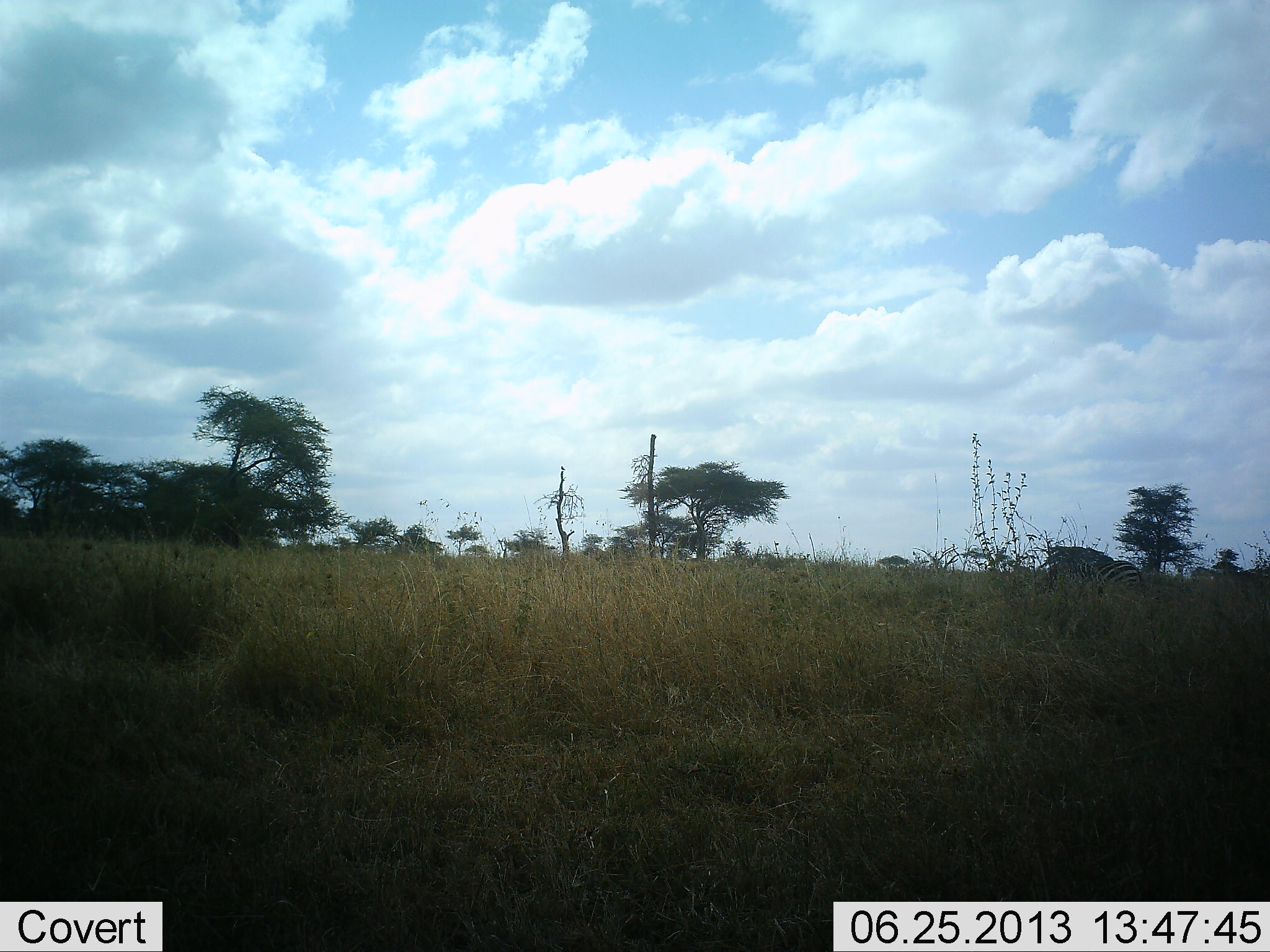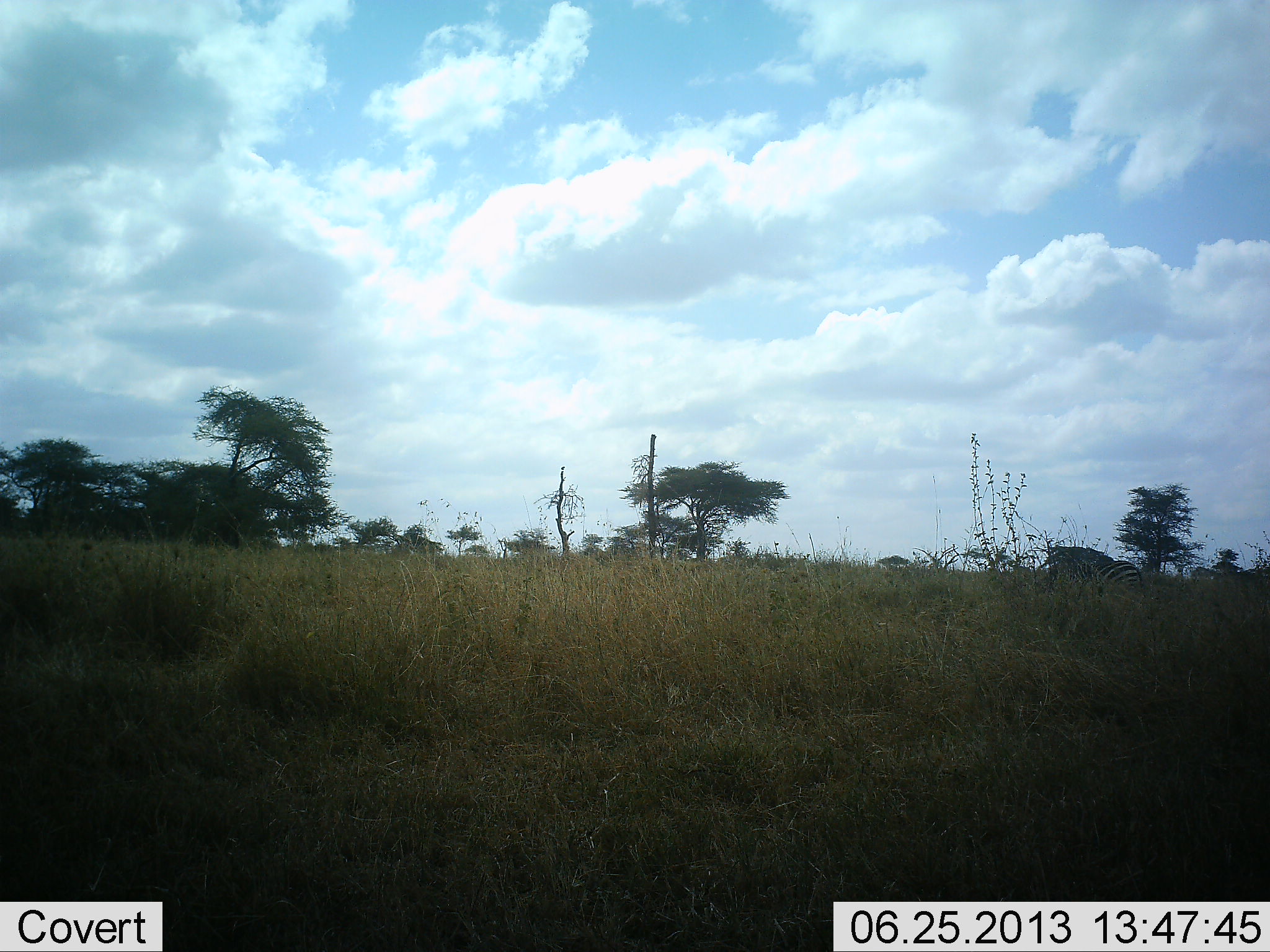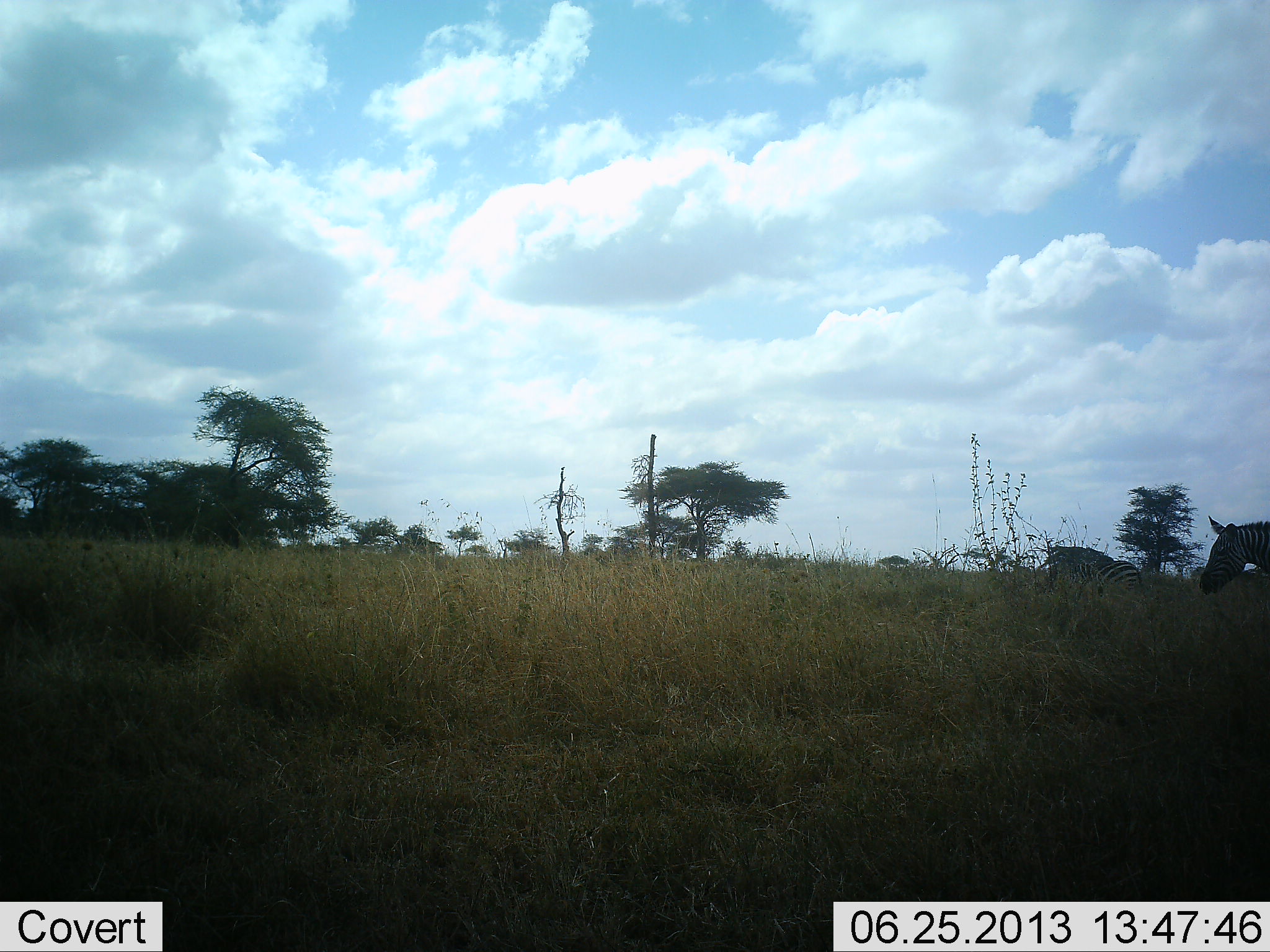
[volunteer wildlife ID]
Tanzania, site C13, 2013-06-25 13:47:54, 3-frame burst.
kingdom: Animalia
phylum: Chordata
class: Mammalia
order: Perissodactyla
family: Equidae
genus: Equus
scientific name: Equus quagga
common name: plains zebra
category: zebra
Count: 2.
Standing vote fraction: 47%.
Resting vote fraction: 21%.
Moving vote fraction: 89%.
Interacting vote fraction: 0%.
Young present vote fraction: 0%.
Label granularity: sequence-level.